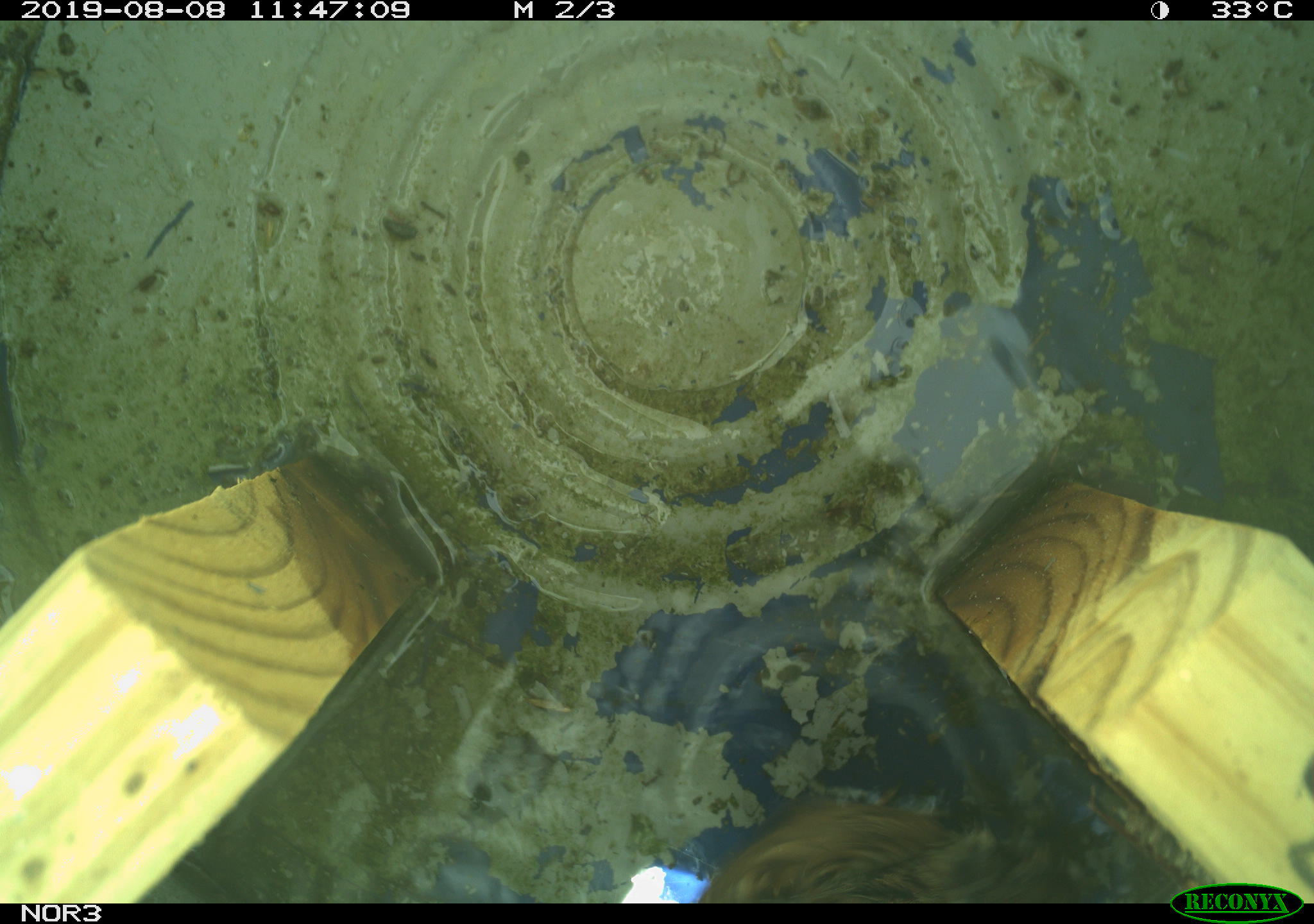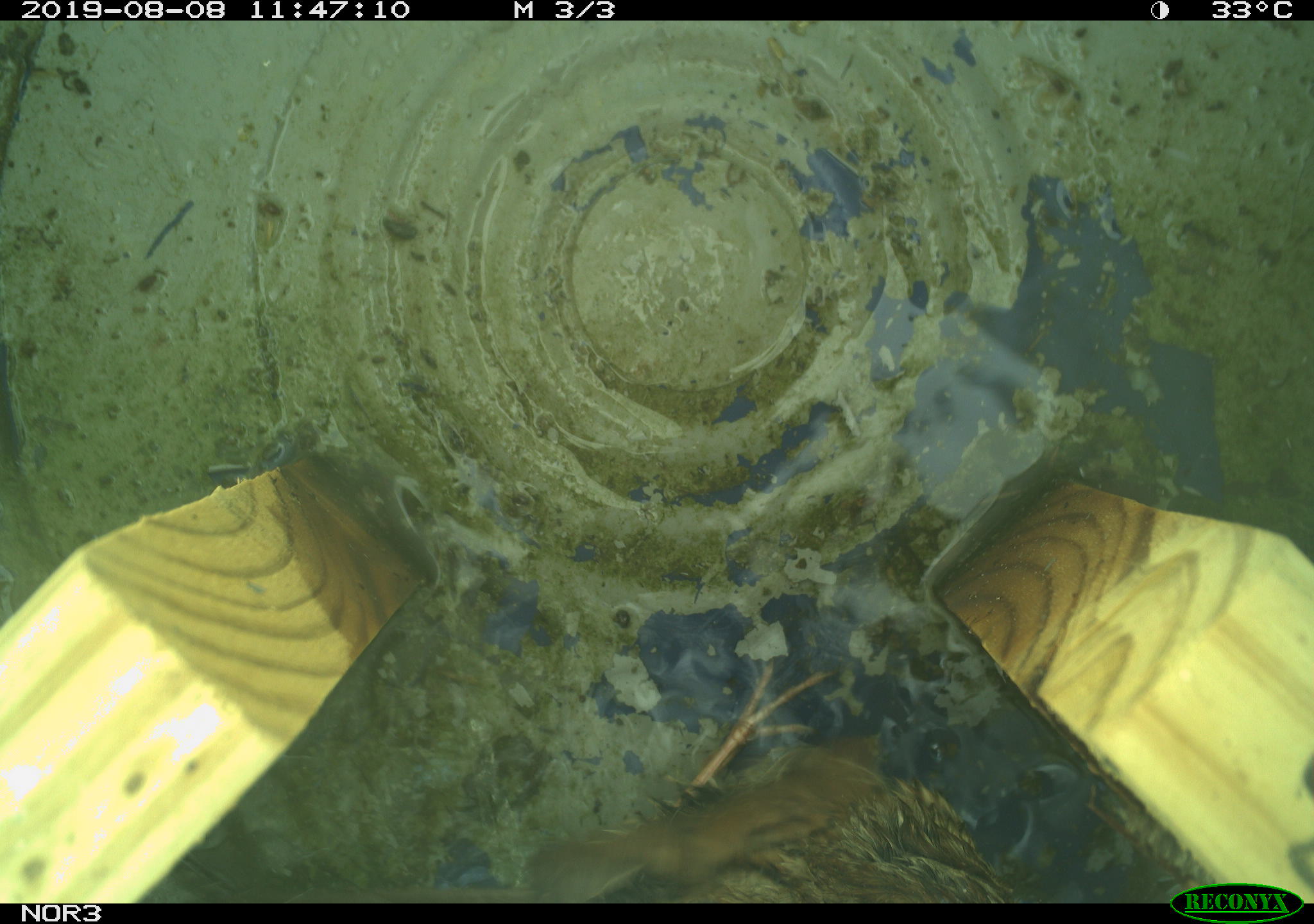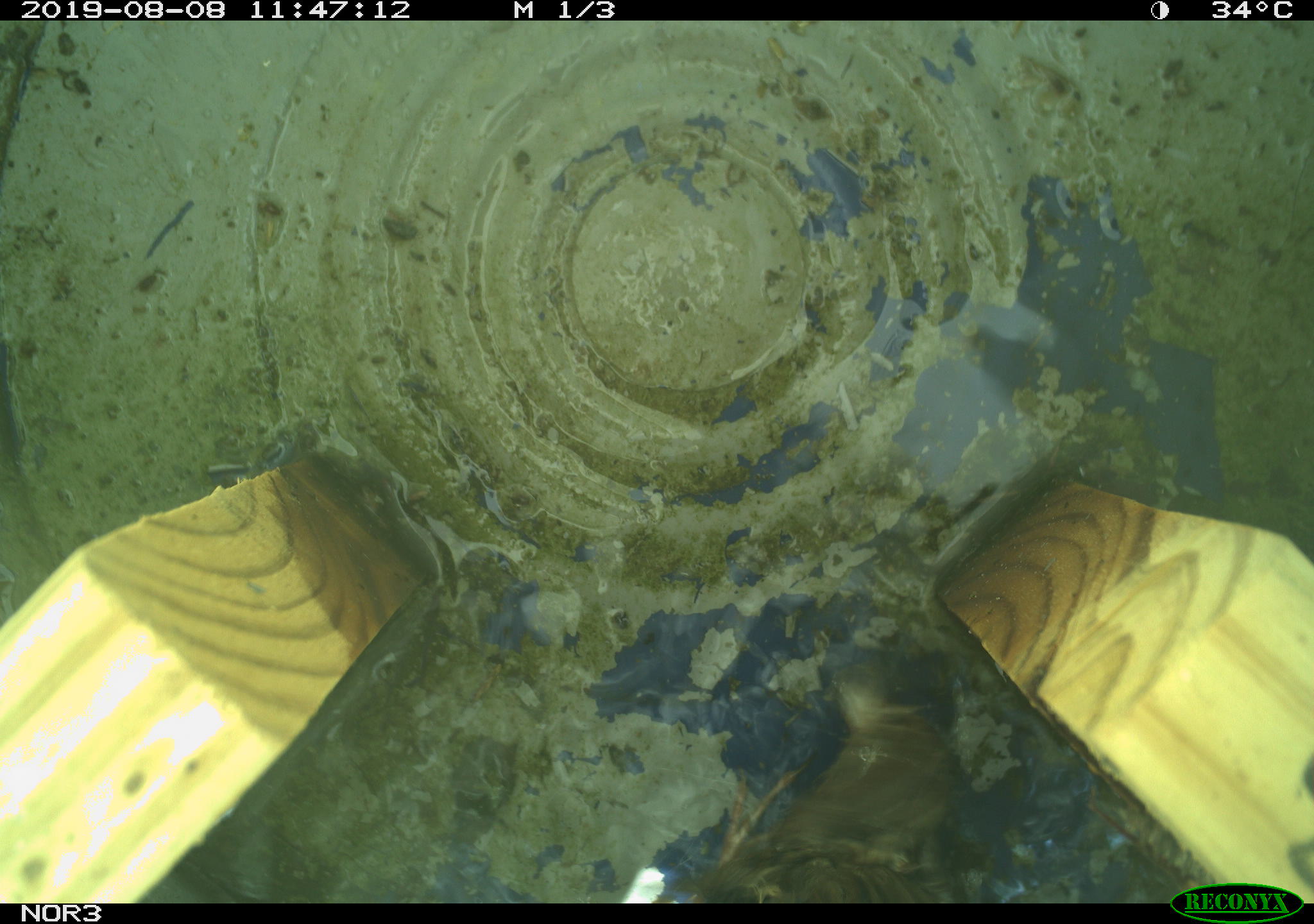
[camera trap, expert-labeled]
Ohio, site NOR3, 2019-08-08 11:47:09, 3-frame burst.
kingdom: Animalia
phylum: Chordata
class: Aves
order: Passeriformes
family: Passerellidae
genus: Melospiza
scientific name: Melospiza melodia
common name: song sparrow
Song sparrow (Melospiza melodia).